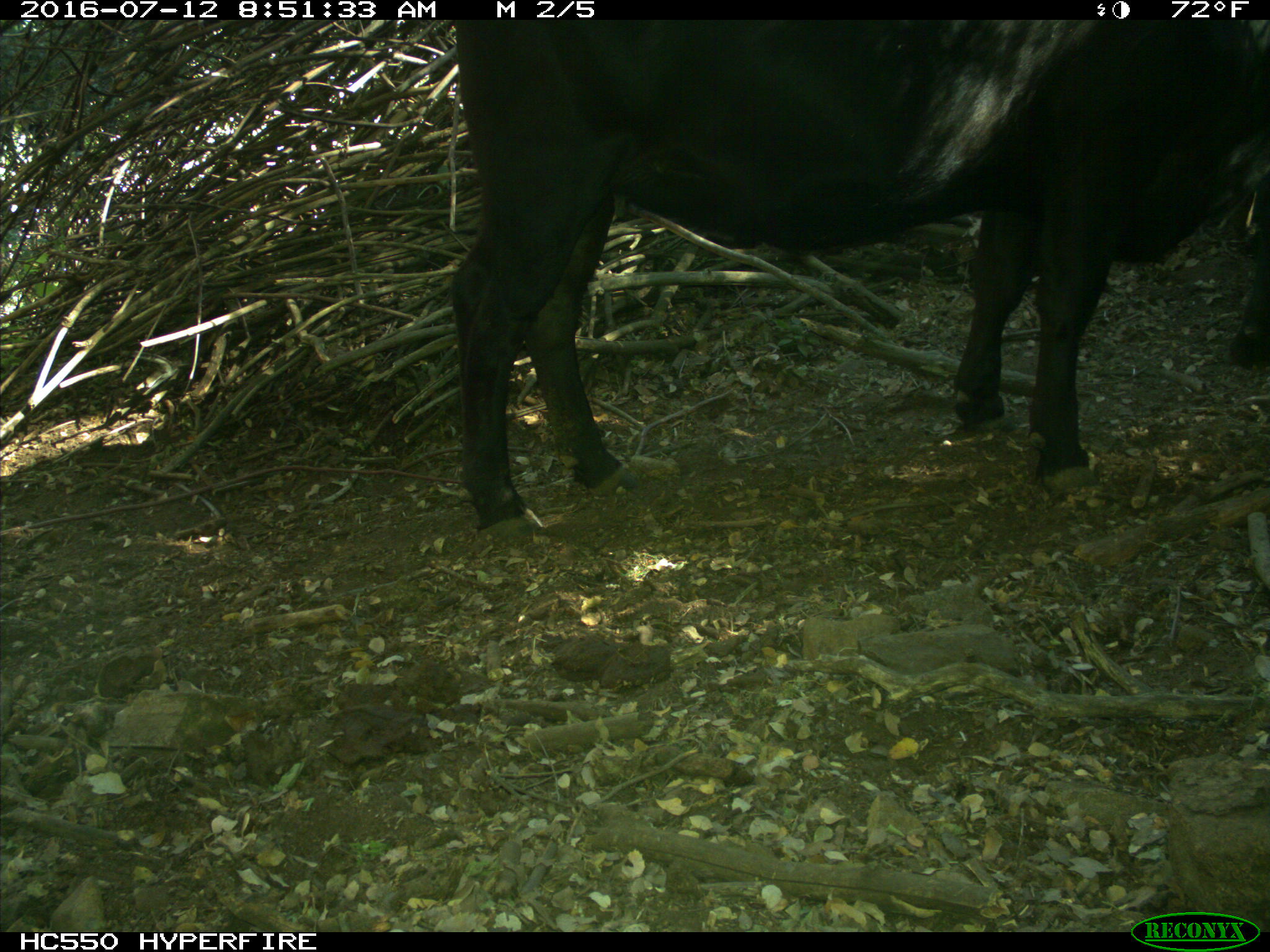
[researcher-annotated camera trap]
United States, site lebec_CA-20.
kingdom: Animalia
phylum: Chordata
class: Mammalia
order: Artiodactyla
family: Bovidae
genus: Bos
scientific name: Bos taurus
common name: domestic cow